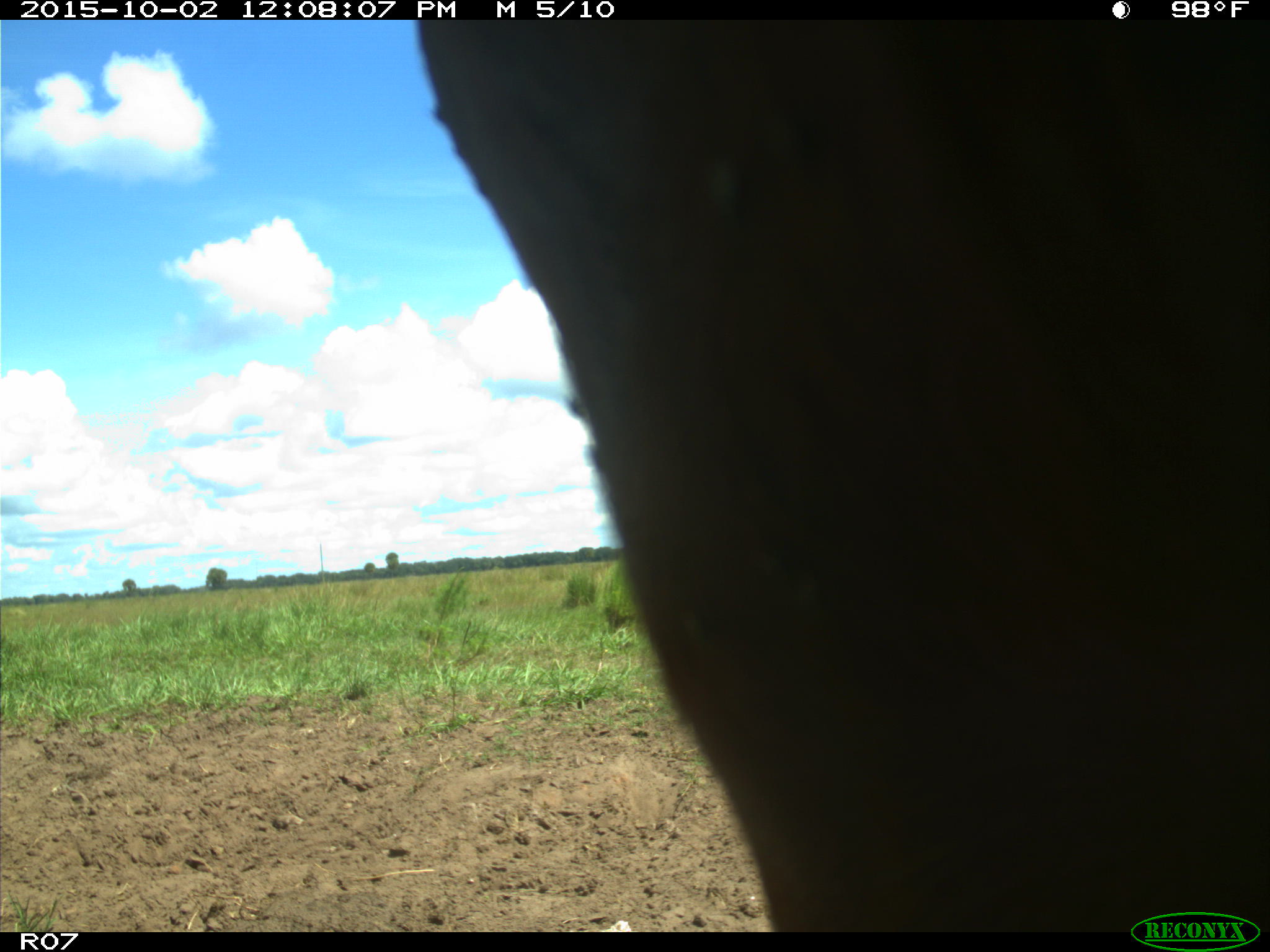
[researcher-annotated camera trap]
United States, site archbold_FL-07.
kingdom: Animalia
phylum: Chordata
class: Mammalia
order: Artiodactyla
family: Bovidae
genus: Bos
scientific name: Bos taurus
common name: domestic cow